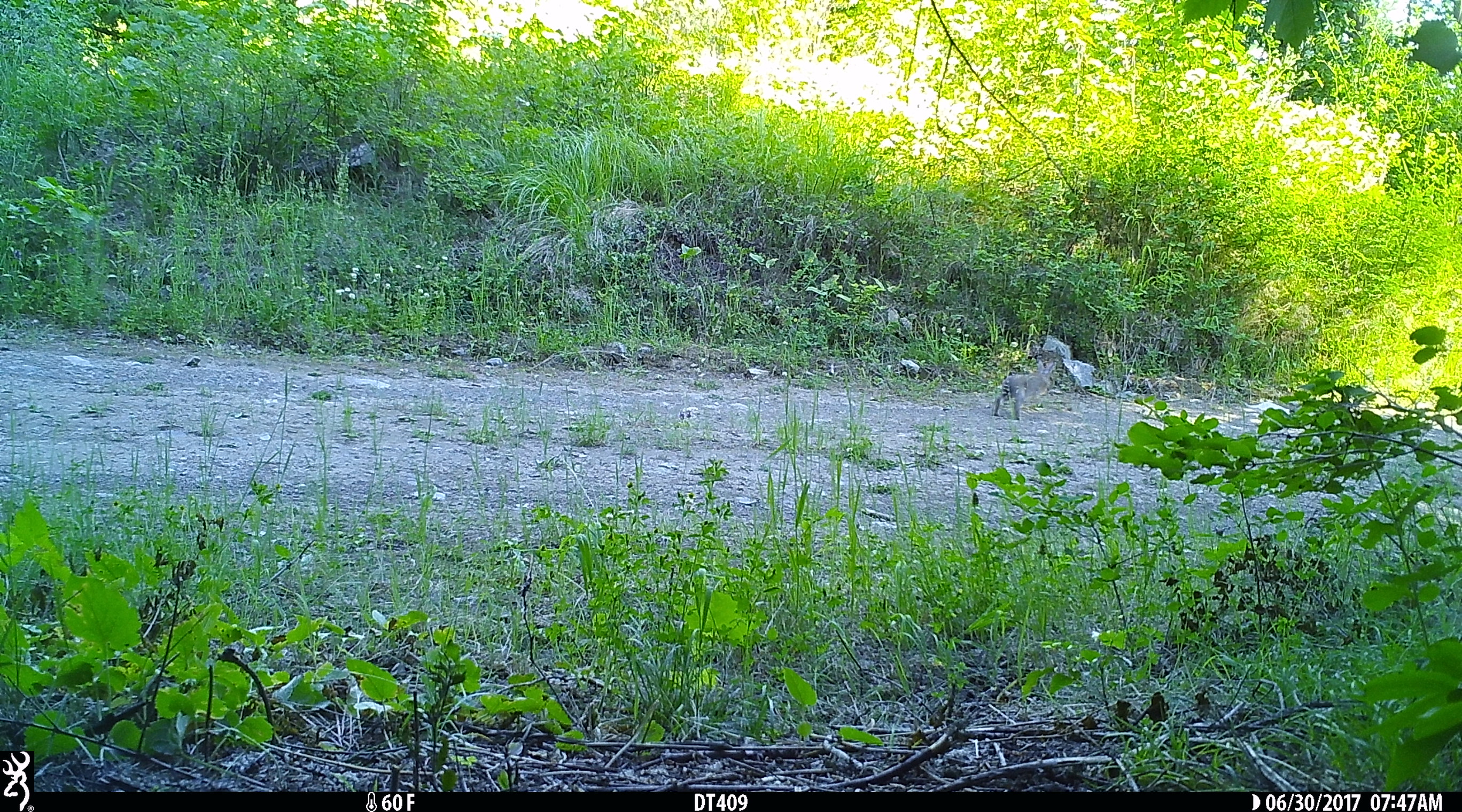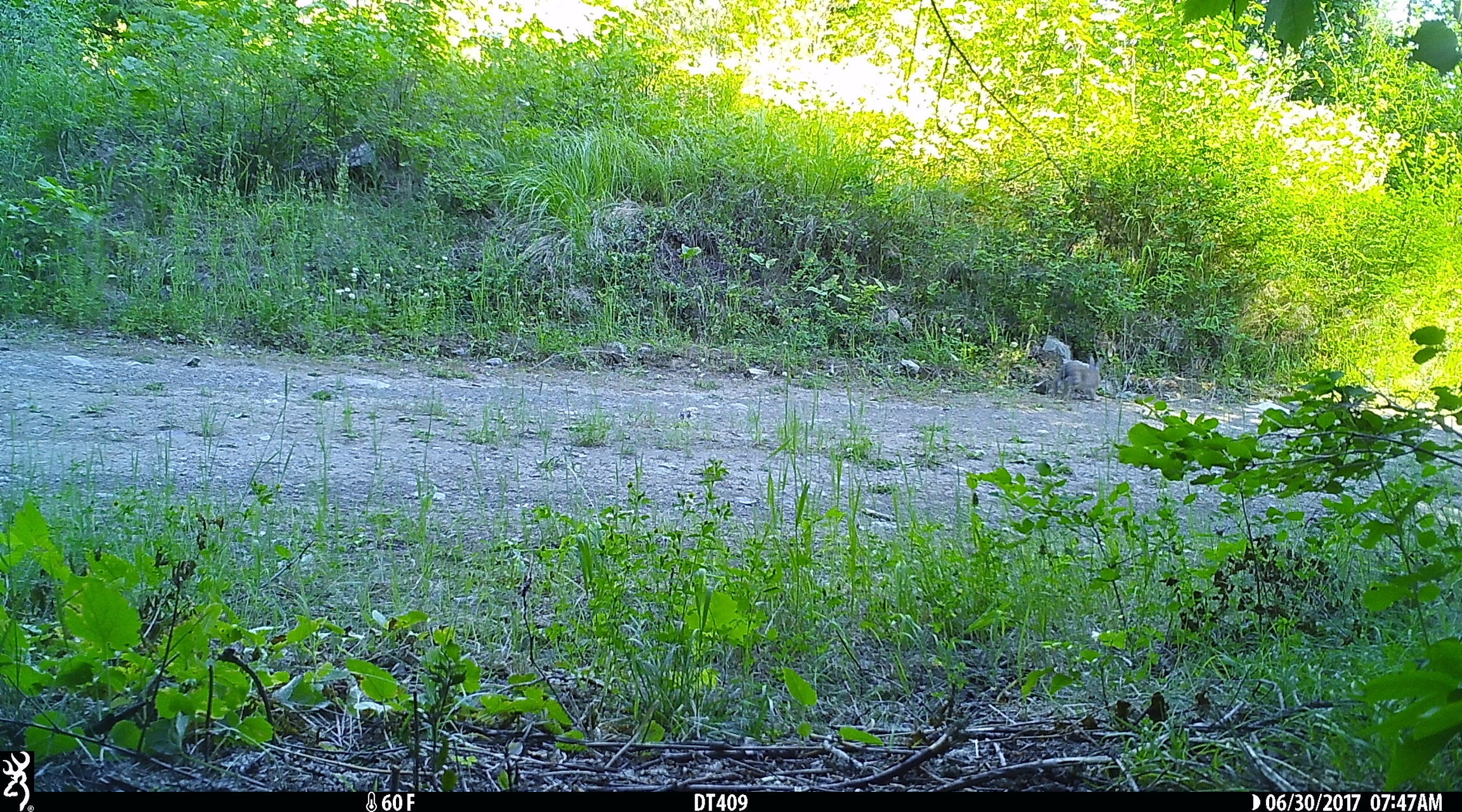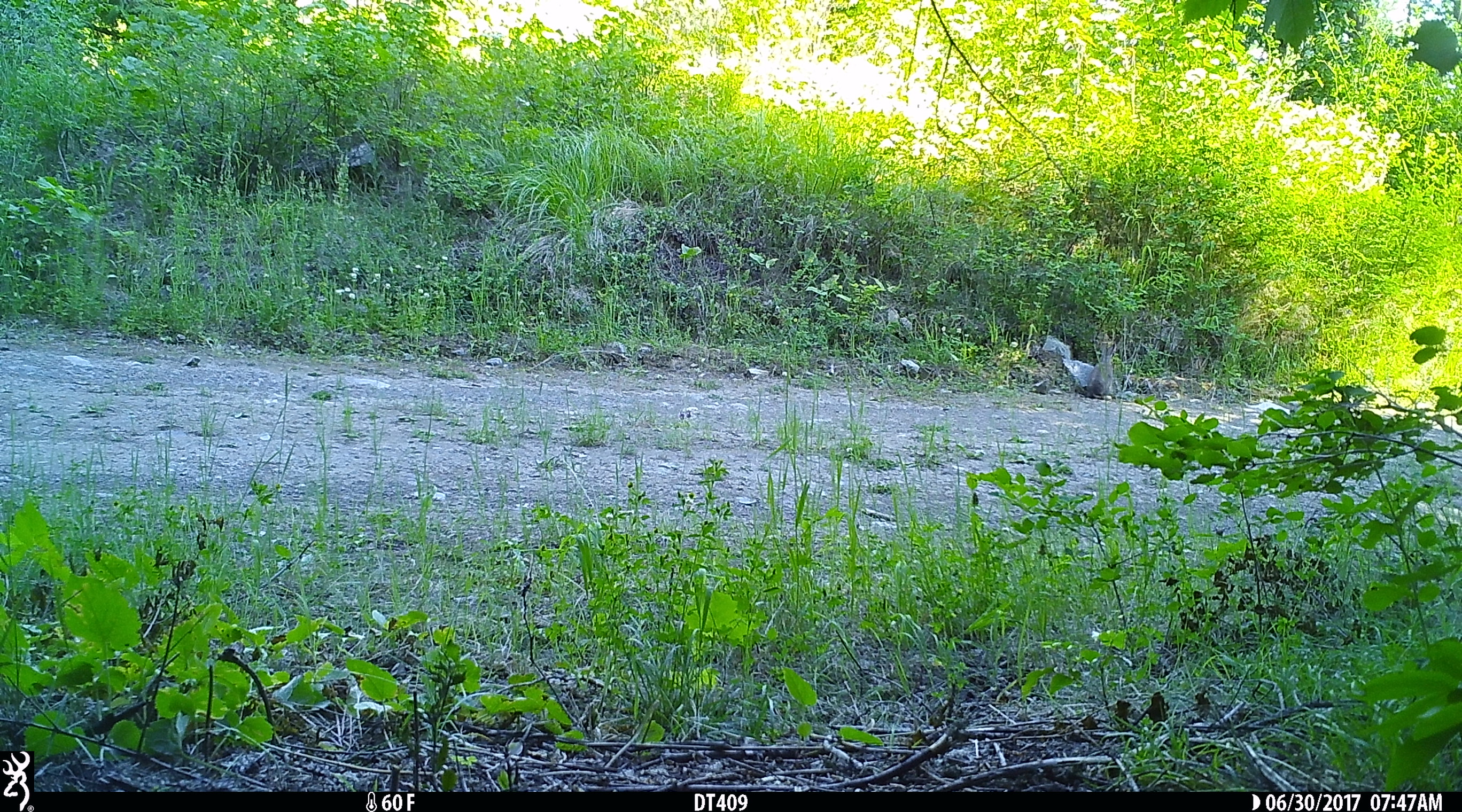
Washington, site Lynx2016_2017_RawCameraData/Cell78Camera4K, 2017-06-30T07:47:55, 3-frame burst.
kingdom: Animalia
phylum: Chordata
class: Mammalia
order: Lagomorpha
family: Leporidae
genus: Lepus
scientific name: Lepus americanus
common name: snowshoe hare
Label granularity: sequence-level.